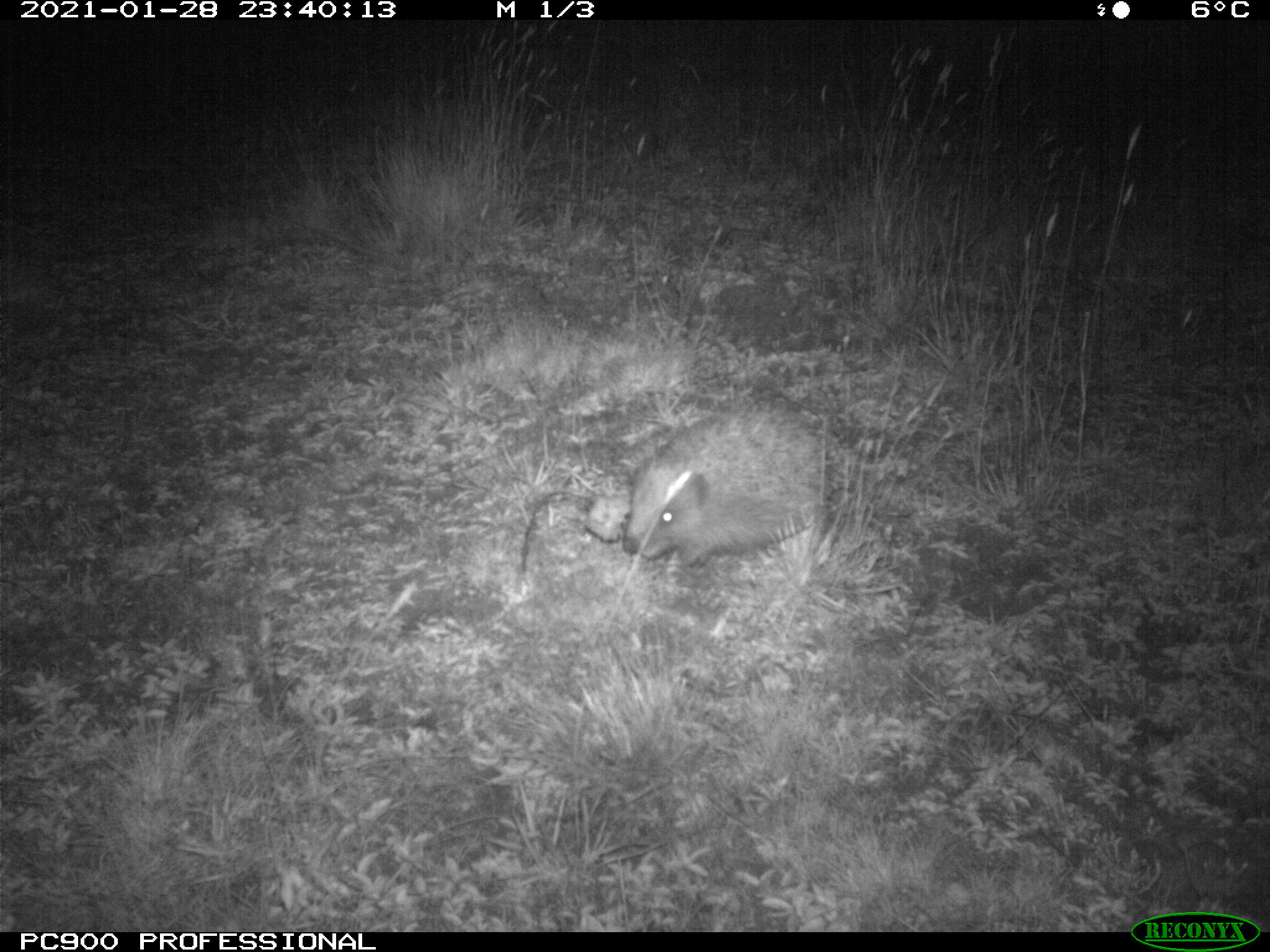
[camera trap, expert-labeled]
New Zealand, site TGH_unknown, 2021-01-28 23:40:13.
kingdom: Animalia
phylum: Chordata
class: Mammalia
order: Eulipotyphla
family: Erinaceidae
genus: Erinaceus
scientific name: Erinaceus europaeus europaeus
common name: european hedgehog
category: hedgehog